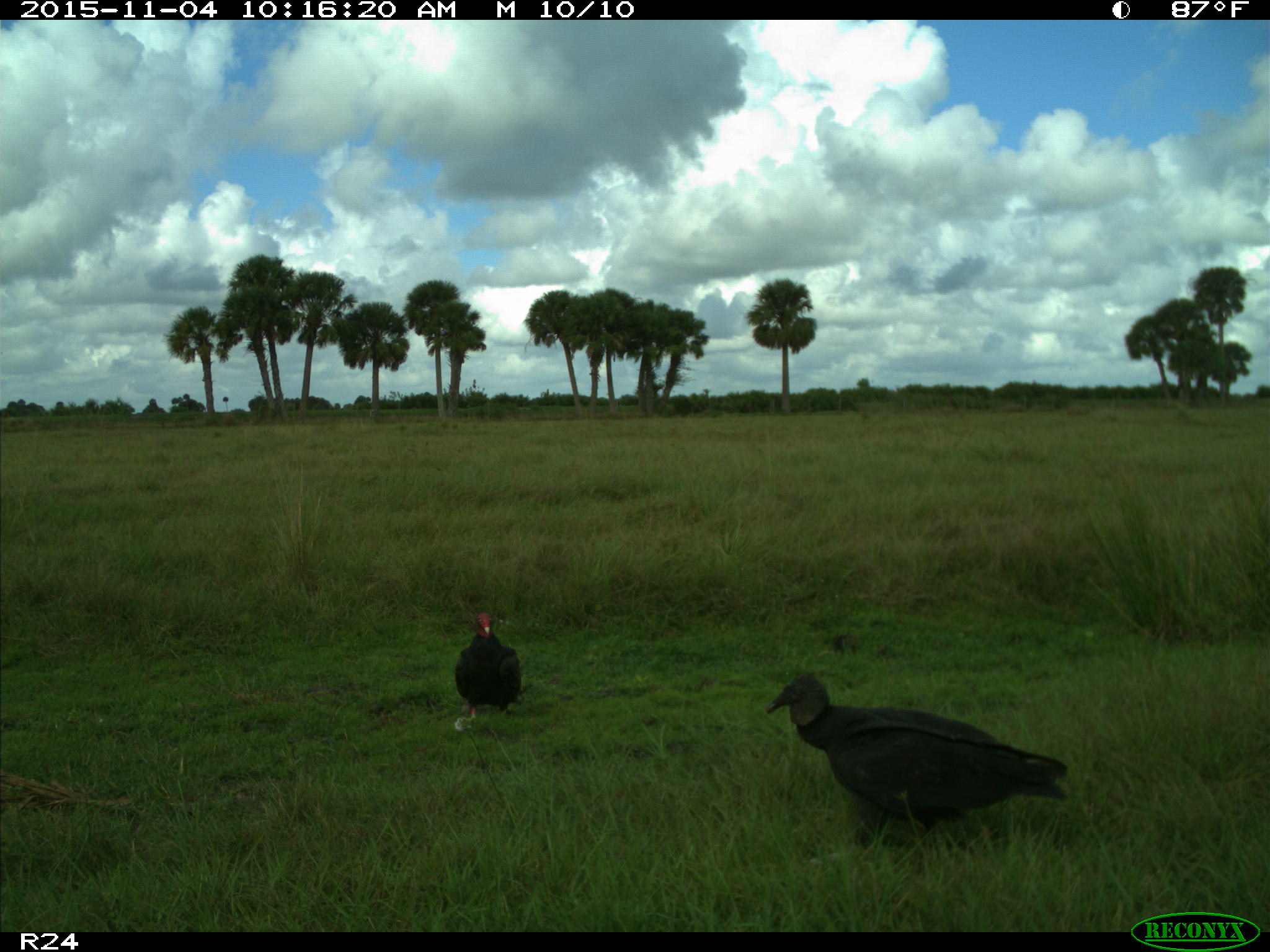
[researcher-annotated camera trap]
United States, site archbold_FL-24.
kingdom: Animalia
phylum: Chordata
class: Aves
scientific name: Aves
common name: birds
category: unidentified bird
Unidentified bird (birds) (Aves).